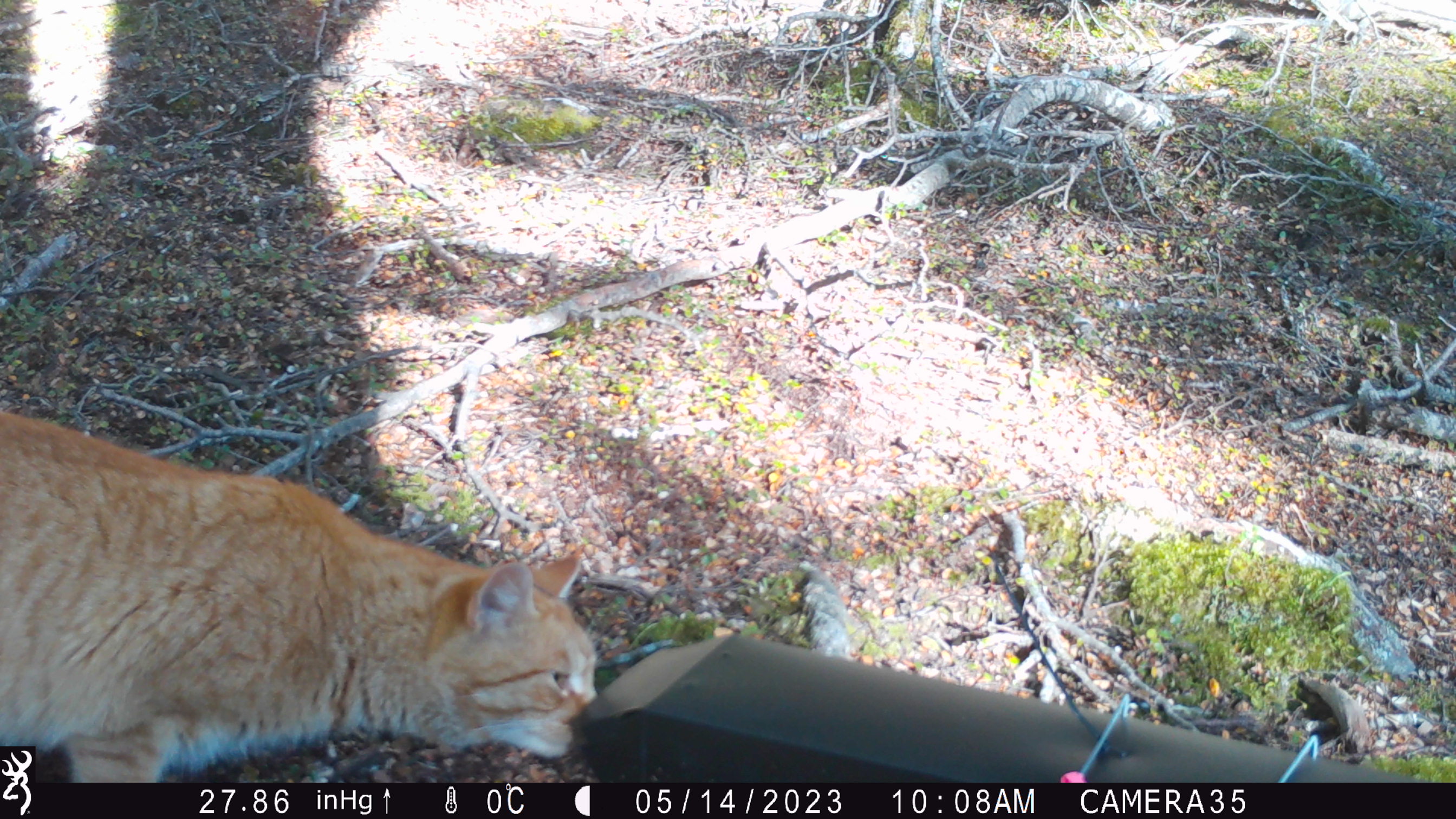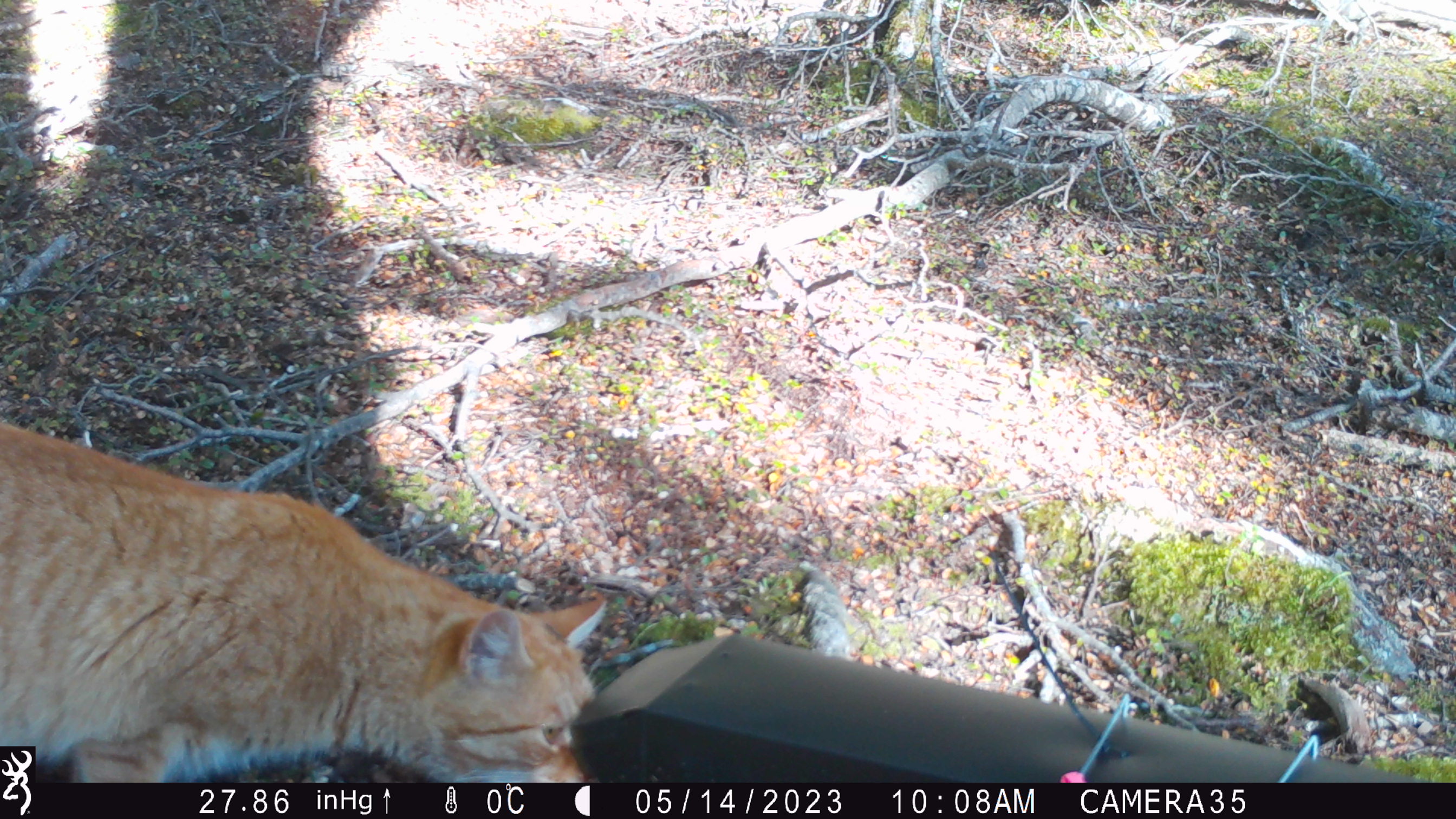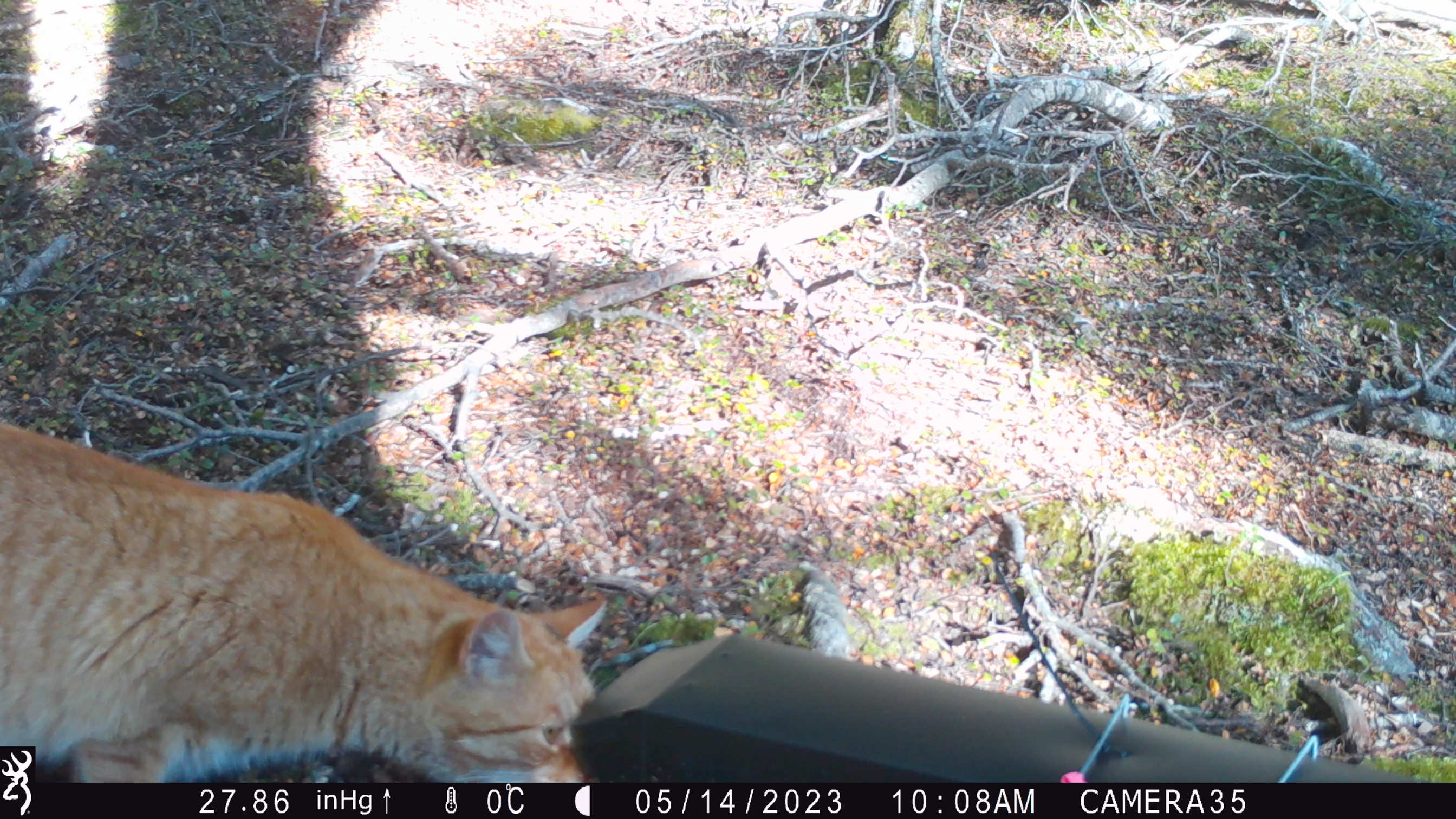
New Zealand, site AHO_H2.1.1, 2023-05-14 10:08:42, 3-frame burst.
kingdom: Animalia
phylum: Chordata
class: Mammalia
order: Carnivora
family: Felidae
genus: Felis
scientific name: Felis catus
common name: domestic cat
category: cat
Cat (domestic cat) (Felis catus).